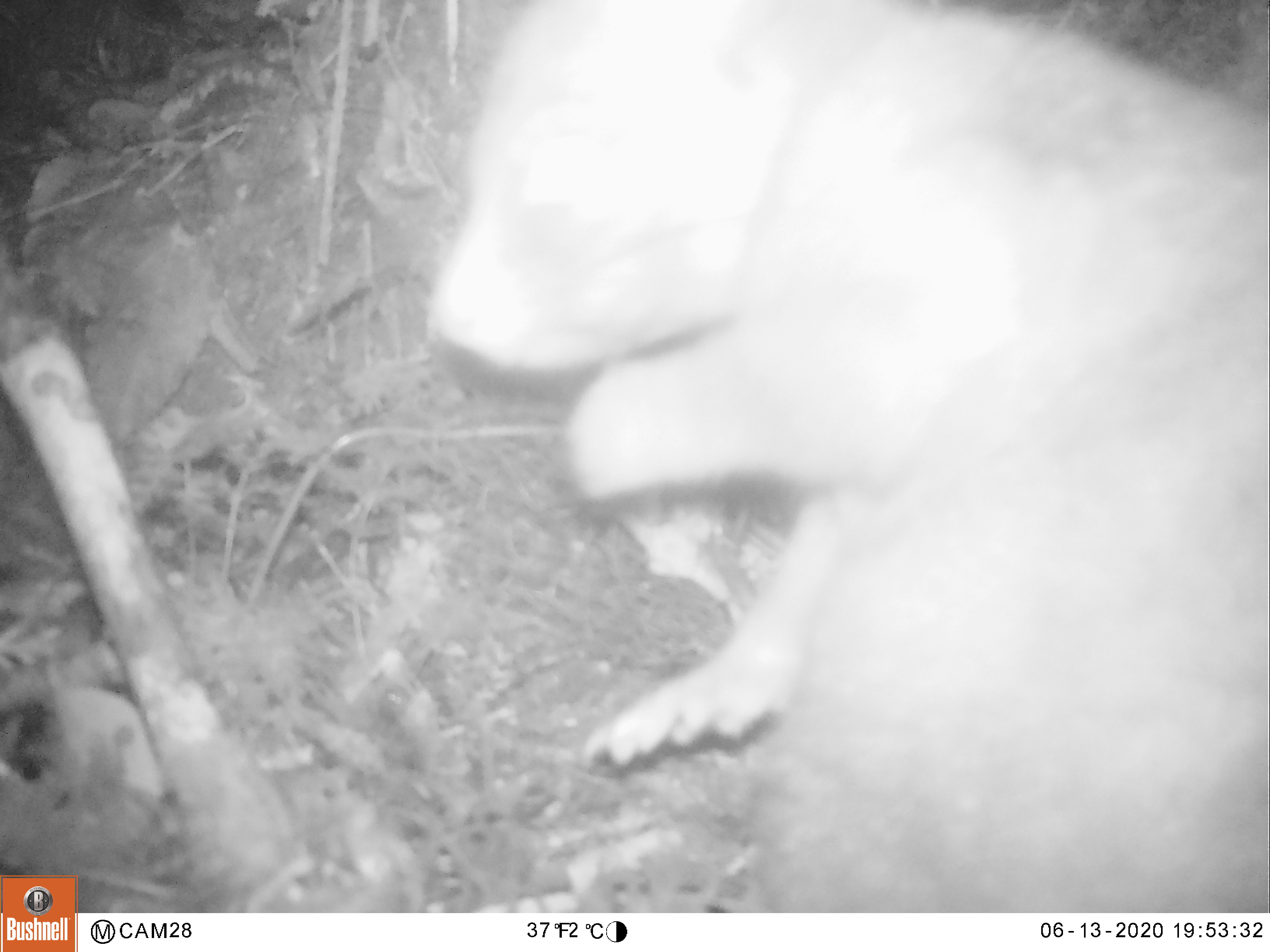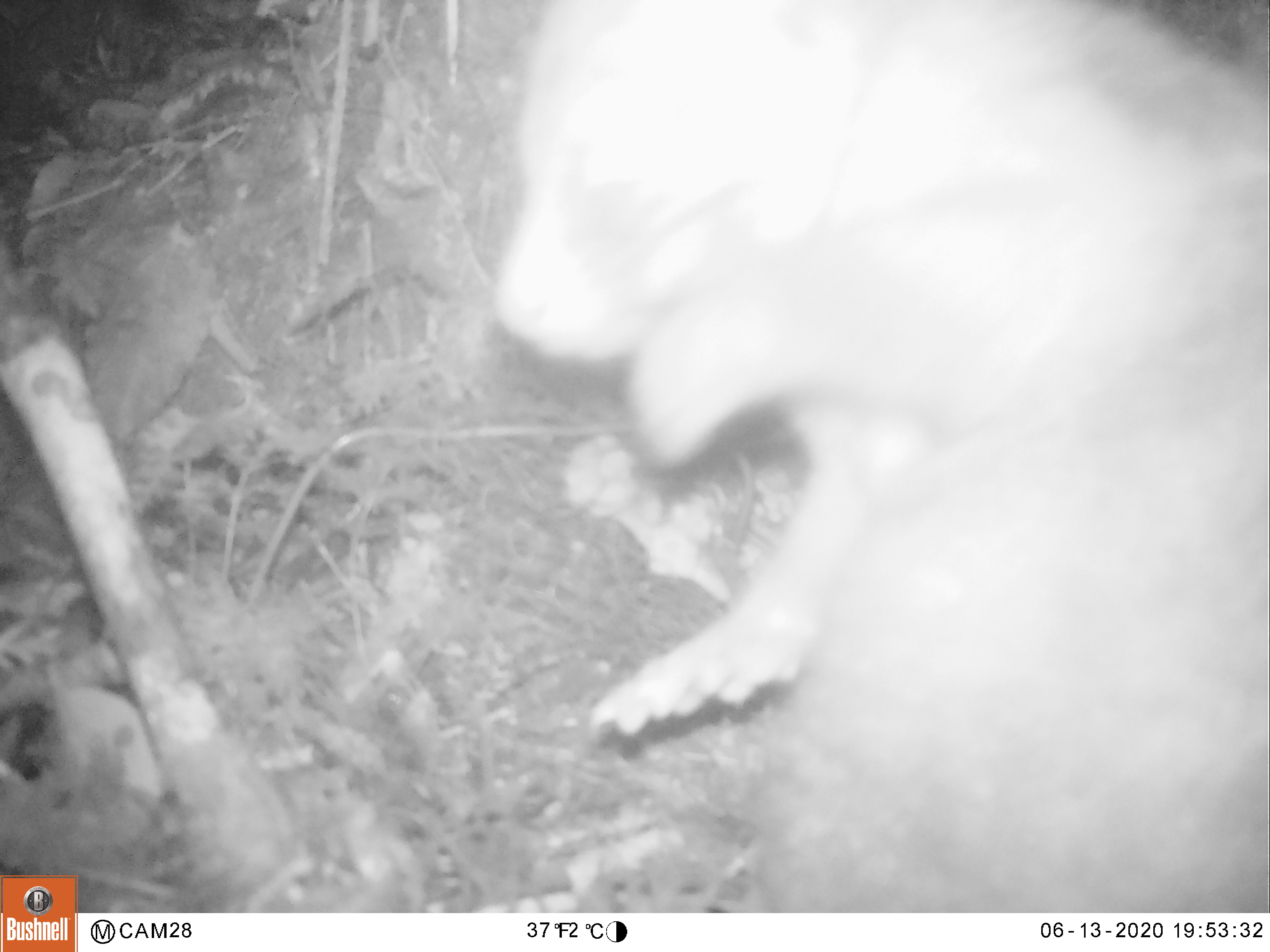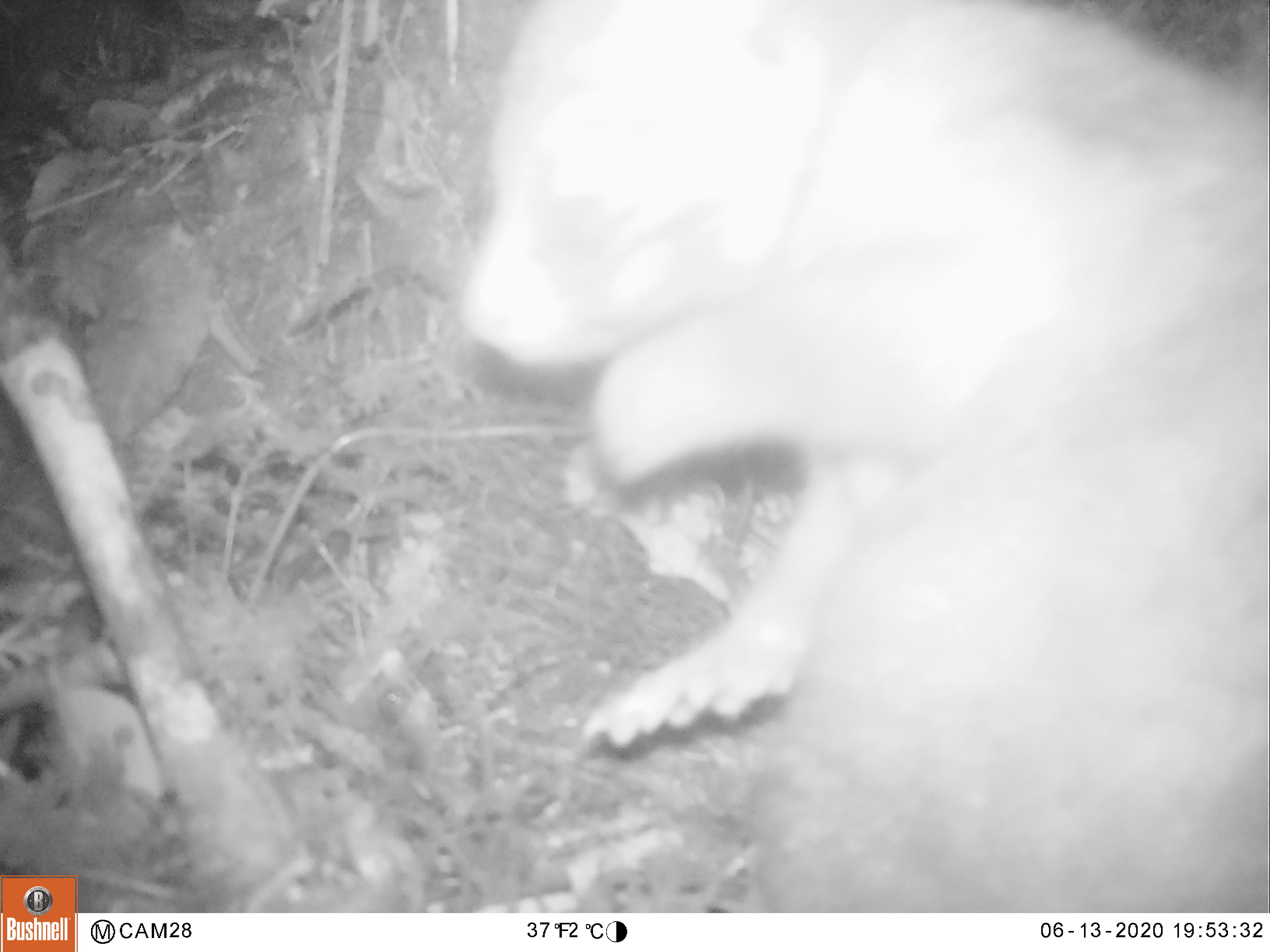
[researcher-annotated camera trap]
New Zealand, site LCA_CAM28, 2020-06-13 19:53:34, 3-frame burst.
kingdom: Animalia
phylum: Chordata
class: Mammalia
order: Diprotodontia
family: Phalangeridae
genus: Trichosurus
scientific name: Trichosurus vulpecula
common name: common brushtail possum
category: possum